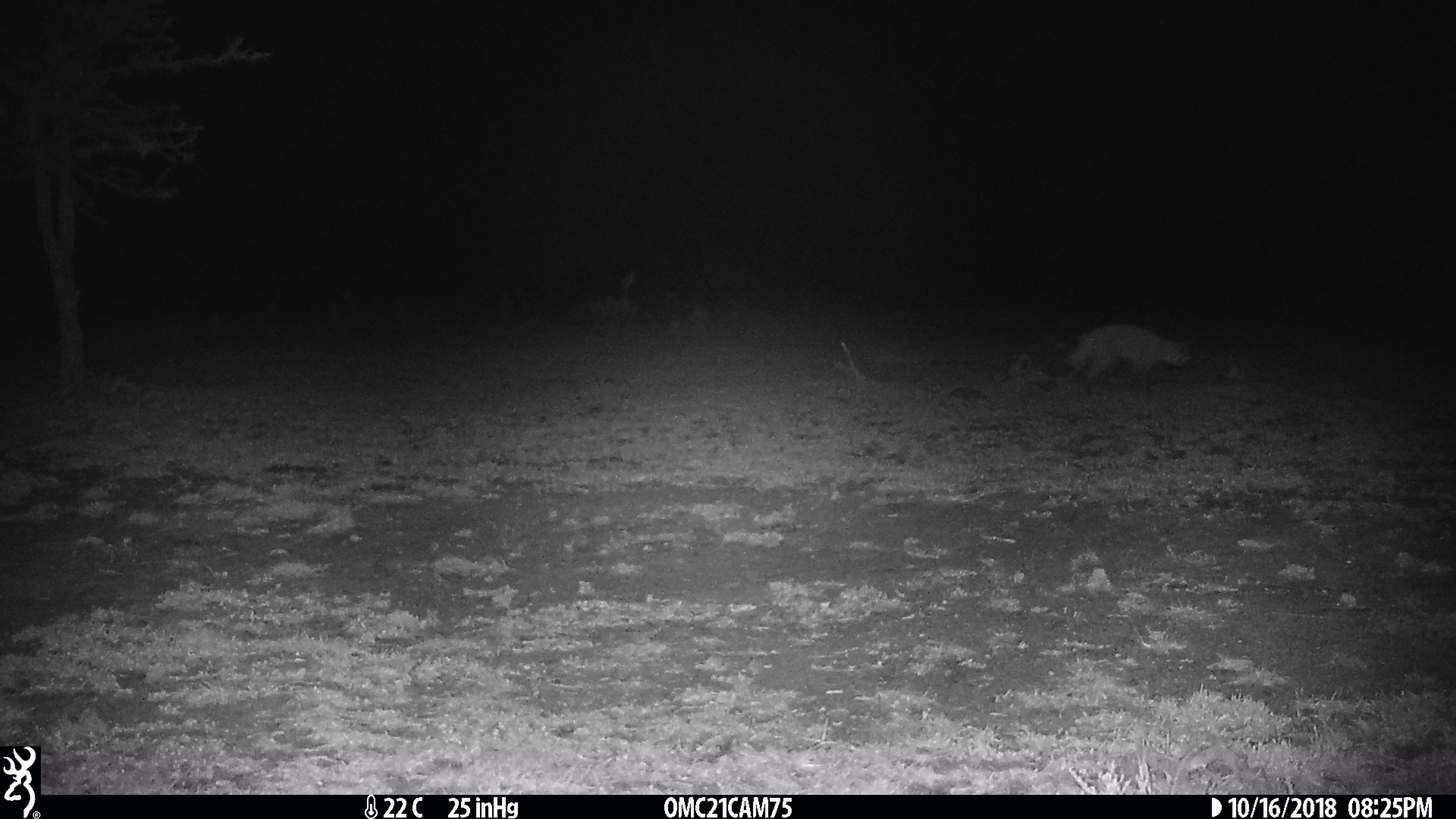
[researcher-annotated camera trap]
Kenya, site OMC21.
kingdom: Animalia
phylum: Chordata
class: Mammalia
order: Carnivora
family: Canidae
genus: Otocyon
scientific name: Otocyon megalotis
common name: bat-eared fox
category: bateared fox